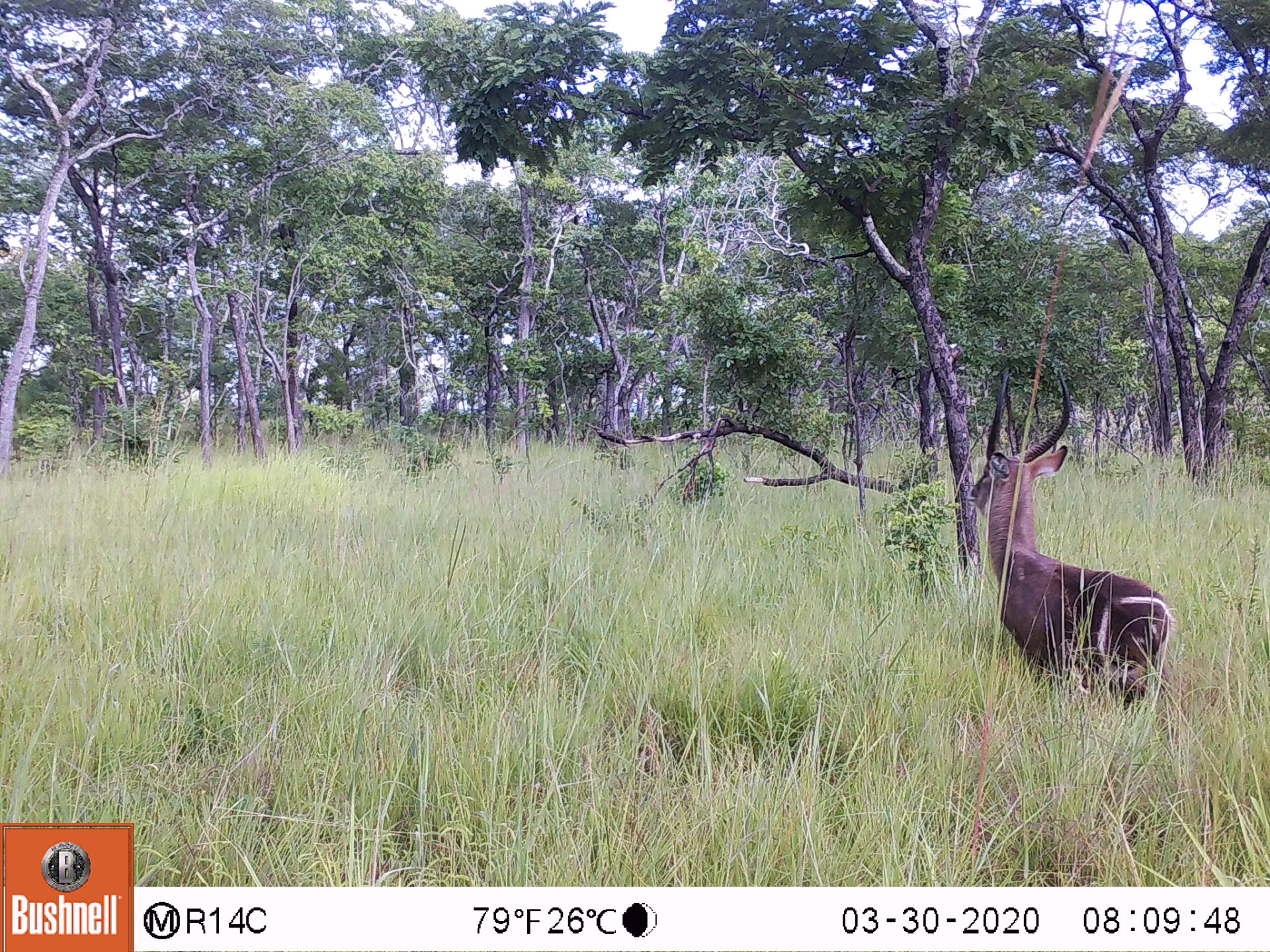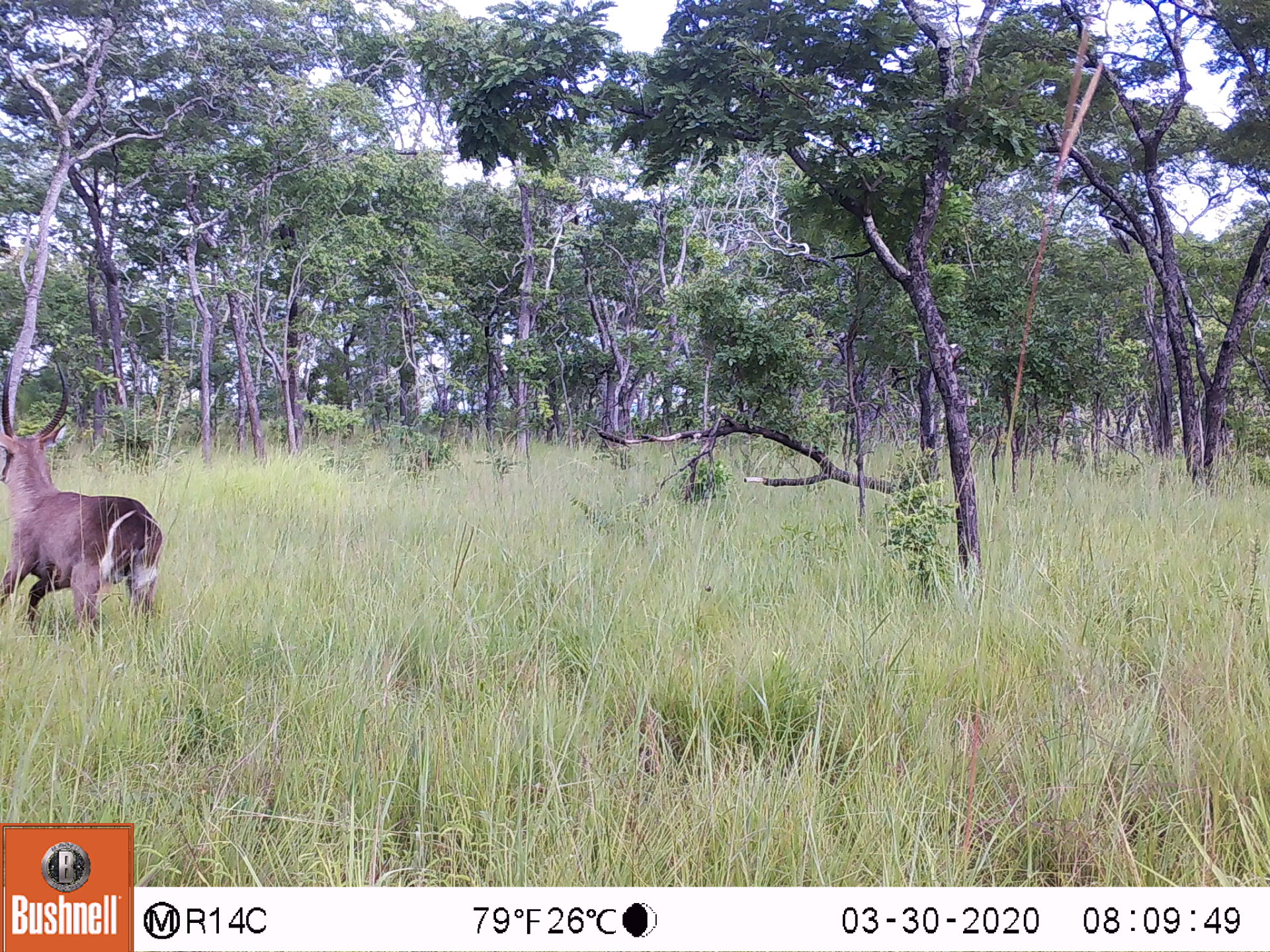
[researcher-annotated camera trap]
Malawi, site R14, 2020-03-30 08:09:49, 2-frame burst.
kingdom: Animalia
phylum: Chordata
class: Mammalia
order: Artiodactyla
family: Bovidae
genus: Kobus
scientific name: Kobus ellipsiprymnus ellipsiprymnus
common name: common waterbuck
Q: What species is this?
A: Common waterbuck (Kobus ellipsiprymnus ellipsiprymnus).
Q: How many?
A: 1.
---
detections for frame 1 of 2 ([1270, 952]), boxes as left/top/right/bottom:
common waterbuck: 970/355/1174/713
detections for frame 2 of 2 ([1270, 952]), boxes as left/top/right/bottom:
common waterbuck: 2/355/163/650